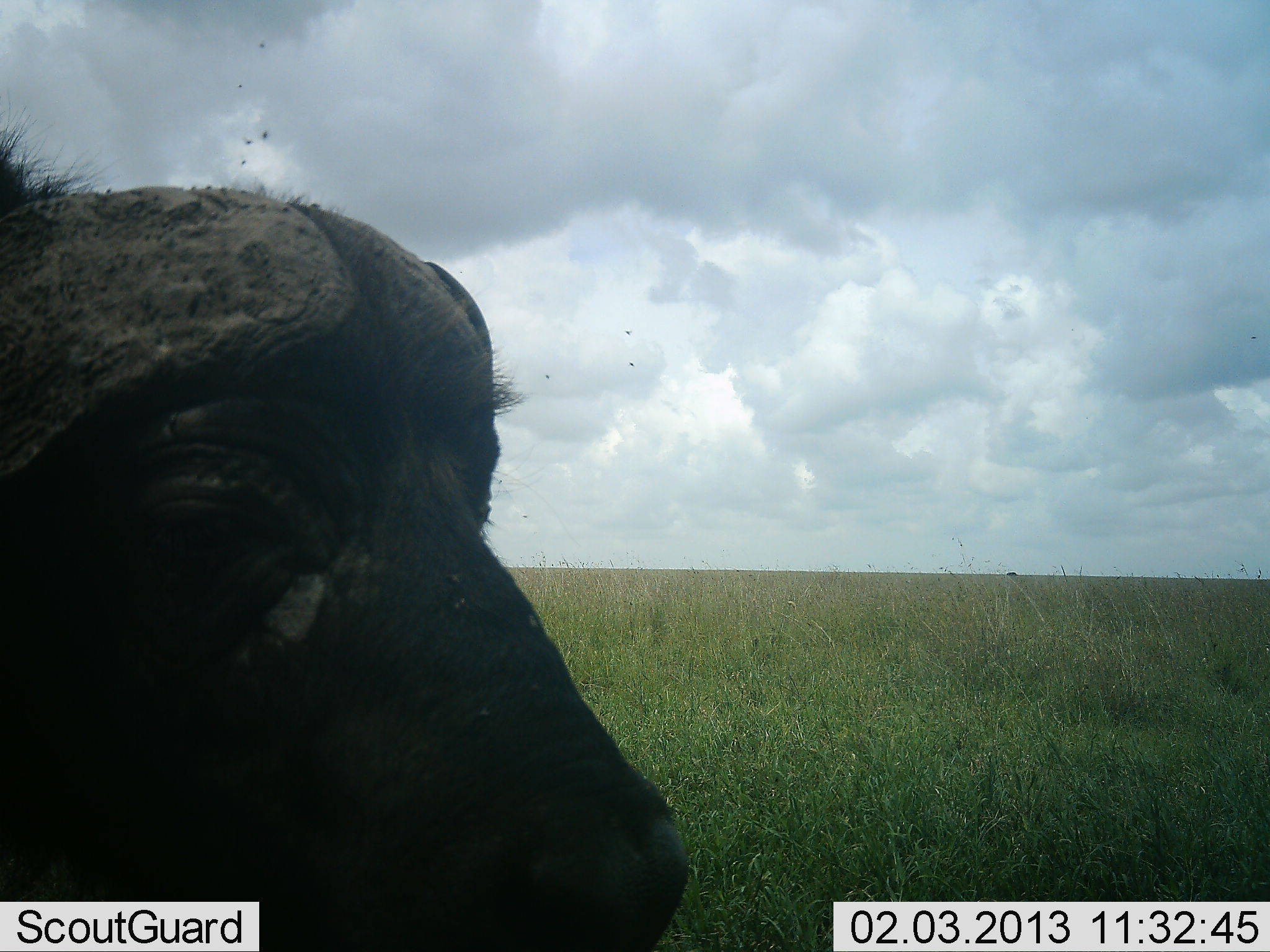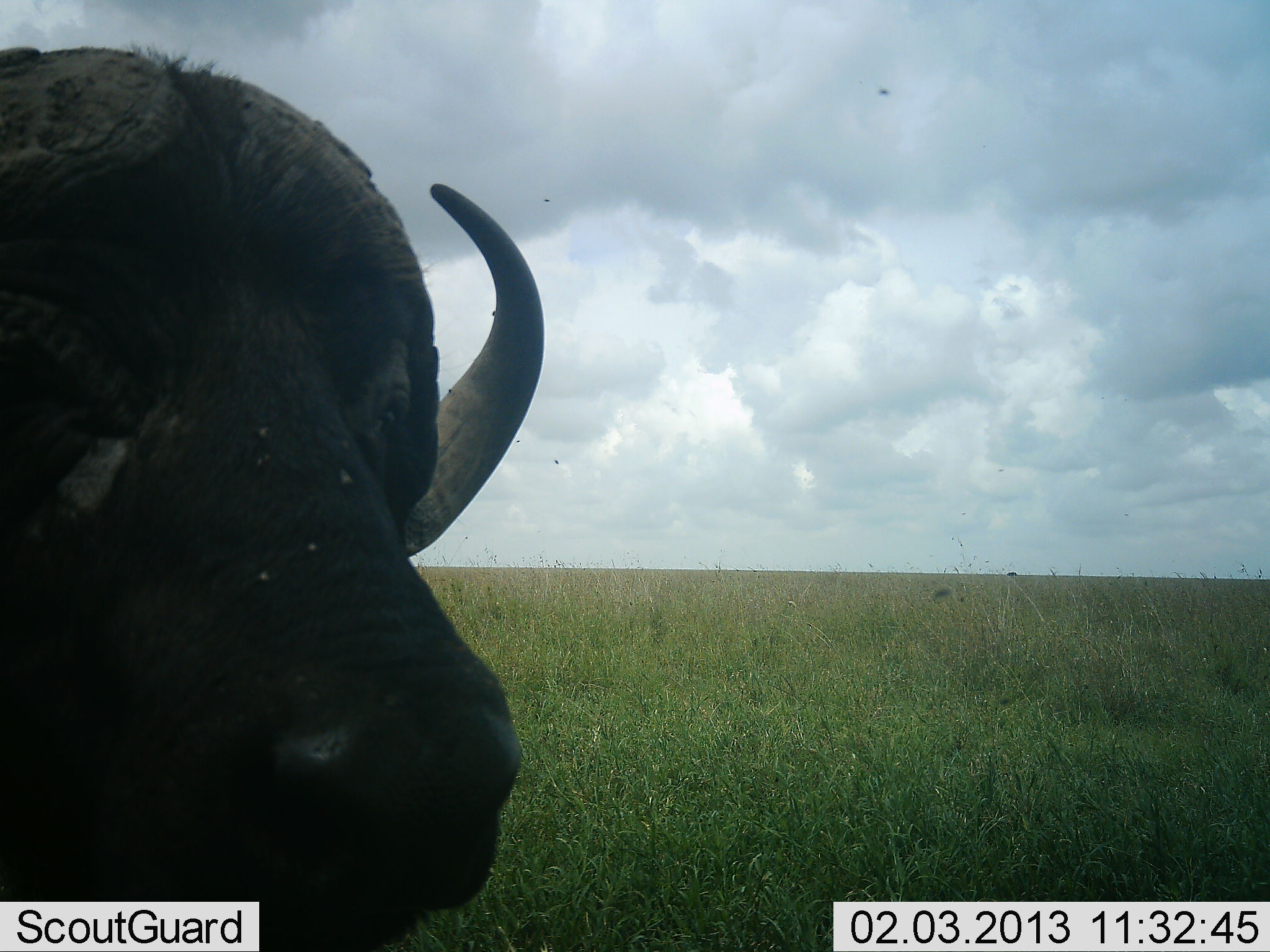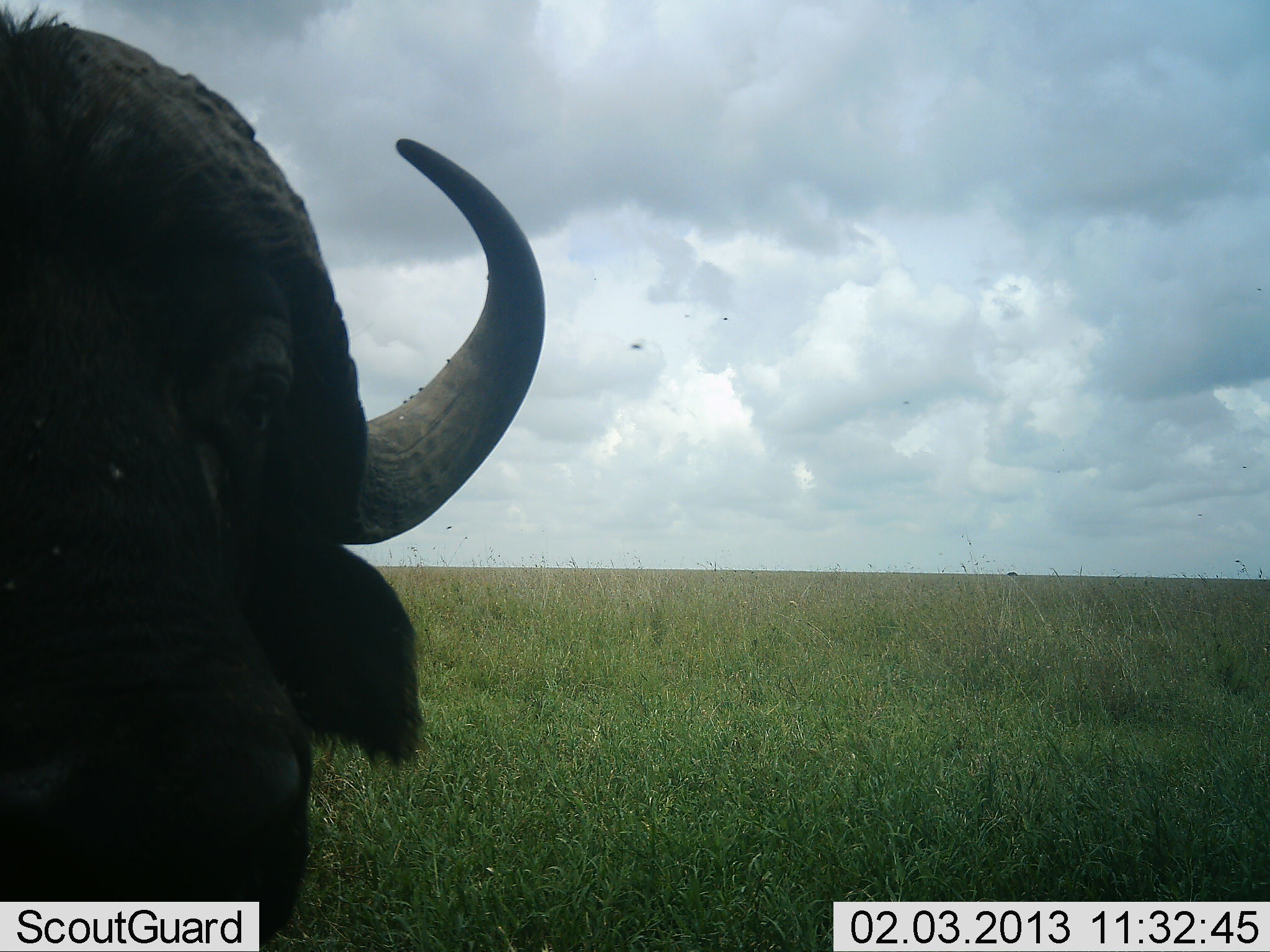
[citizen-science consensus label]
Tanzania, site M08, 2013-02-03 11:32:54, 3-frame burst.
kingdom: Animalia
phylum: Chordata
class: Mammalia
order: Artiodactyla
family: Bovidae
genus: Syncerus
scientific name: Syncerus caffer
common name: cape buffalo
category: buffalo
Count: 1.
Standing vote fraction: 86%.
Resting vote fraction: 3%.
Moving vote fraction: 3%.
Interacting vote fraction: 11%.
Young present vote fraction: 0%.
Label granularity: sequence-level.